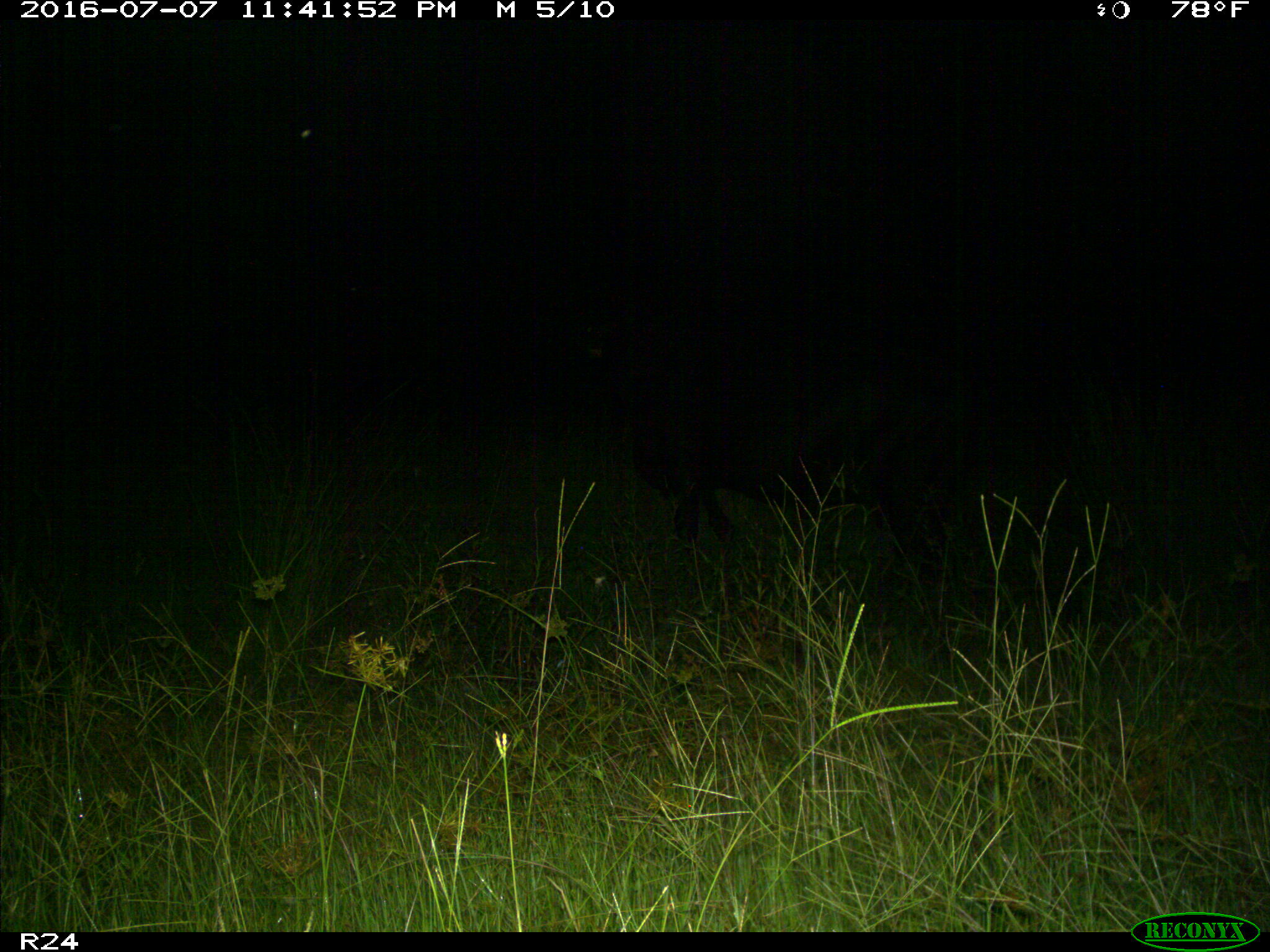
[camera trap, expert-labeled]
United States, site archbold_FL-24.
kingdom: Animalia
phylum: Chordata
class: Mammalia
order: Artiodactyla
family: Bovidae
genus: Bos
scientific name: Bos taurus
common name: domestic cow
Bos taurus (domestic cow).